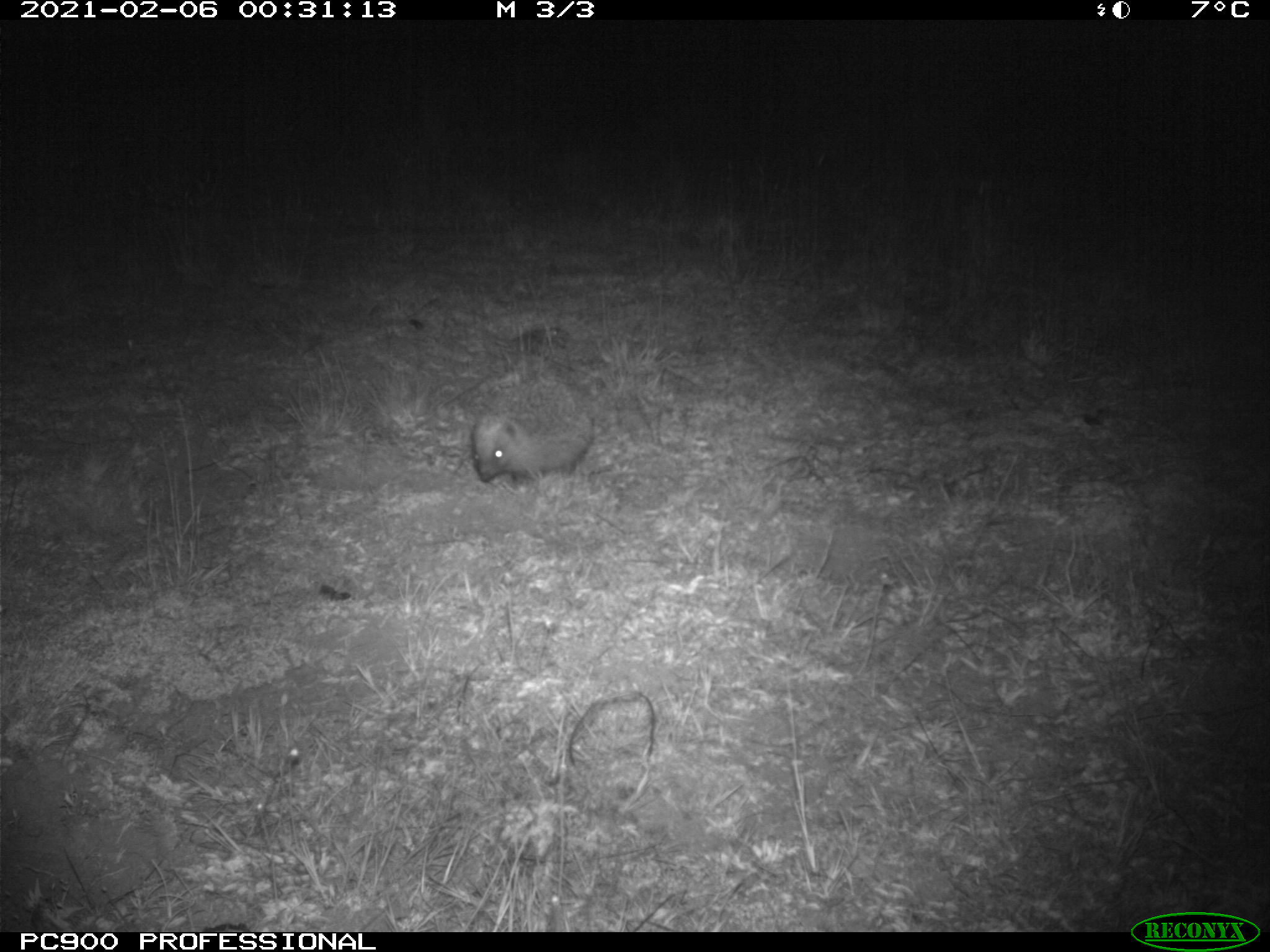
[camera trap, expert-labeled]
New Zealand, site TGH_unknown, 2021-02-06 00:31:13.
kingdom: Animalia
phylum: Chordata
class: Mammalia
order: Eulipotyphla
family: Erinaceidae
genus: Erinaceus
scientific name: Erinaceus europaeus europaeus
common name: european hedgehog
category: hedgehog